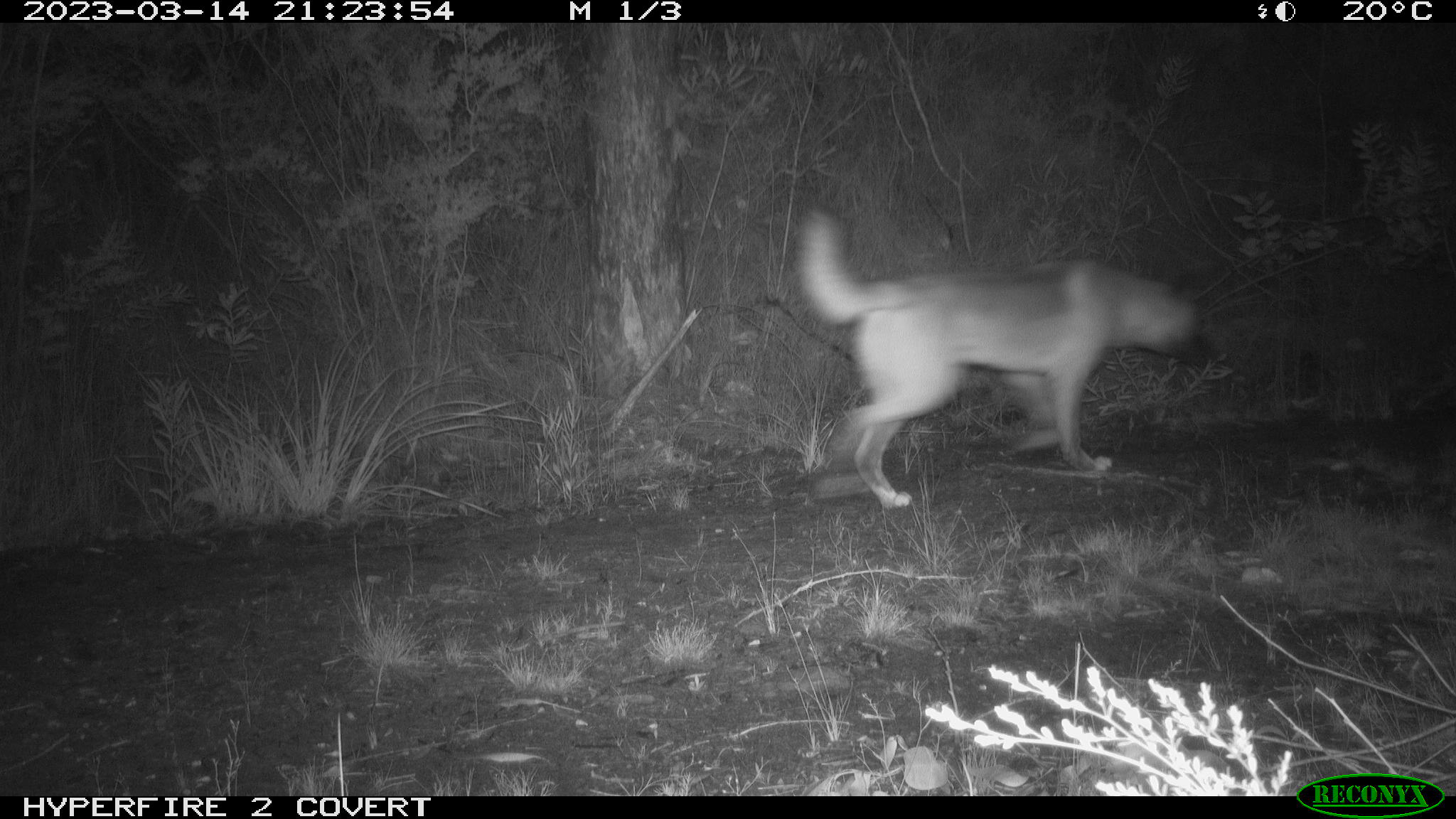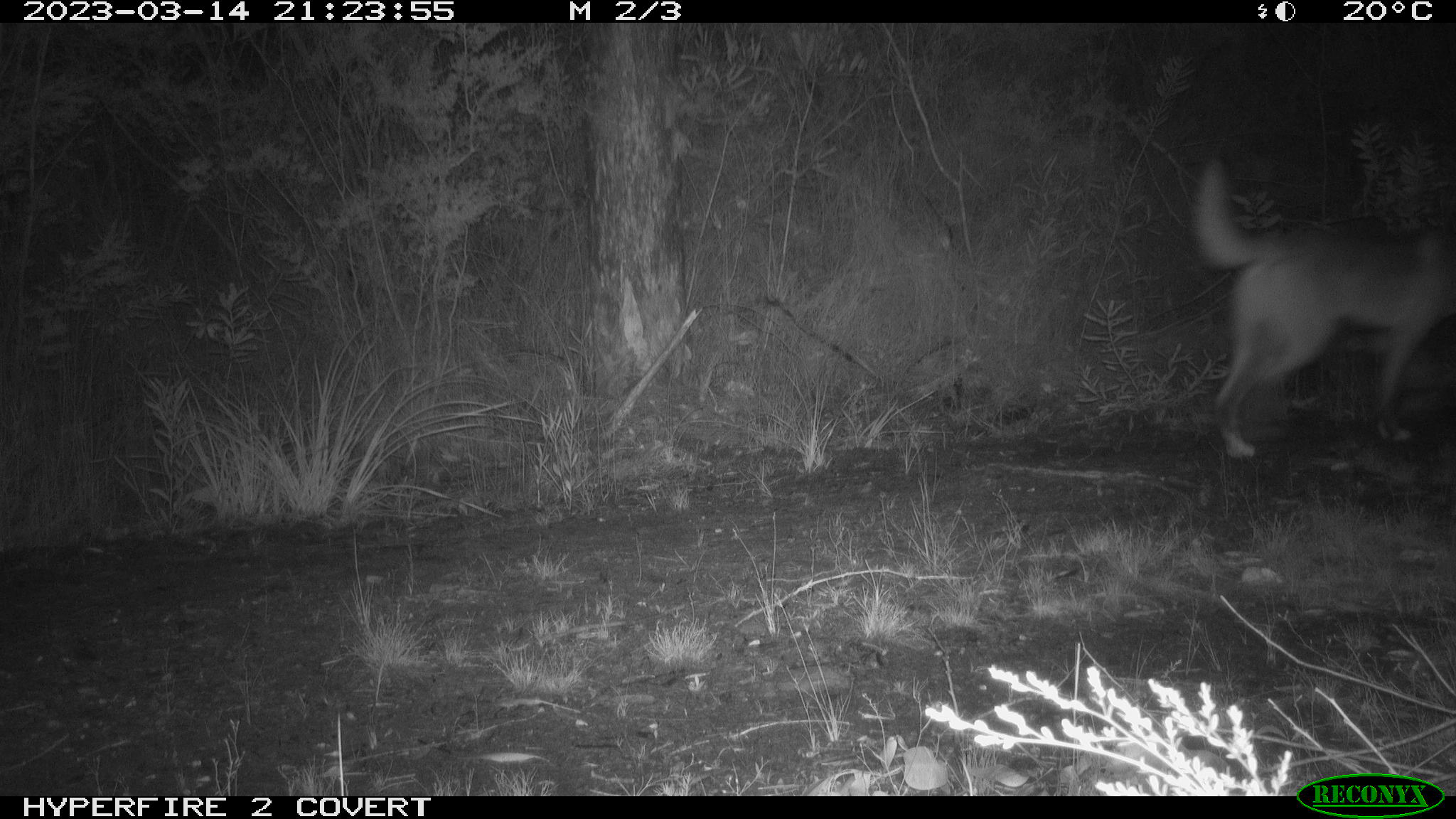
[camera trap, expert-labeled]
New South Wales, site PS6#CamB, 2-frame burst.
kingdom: Animalia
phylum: Chordata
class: Mammalia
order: Carnivora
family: Canidae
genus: Canis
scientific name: Canis familiaris dingo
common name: dingo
Dingo (Canis familiaris dingo).